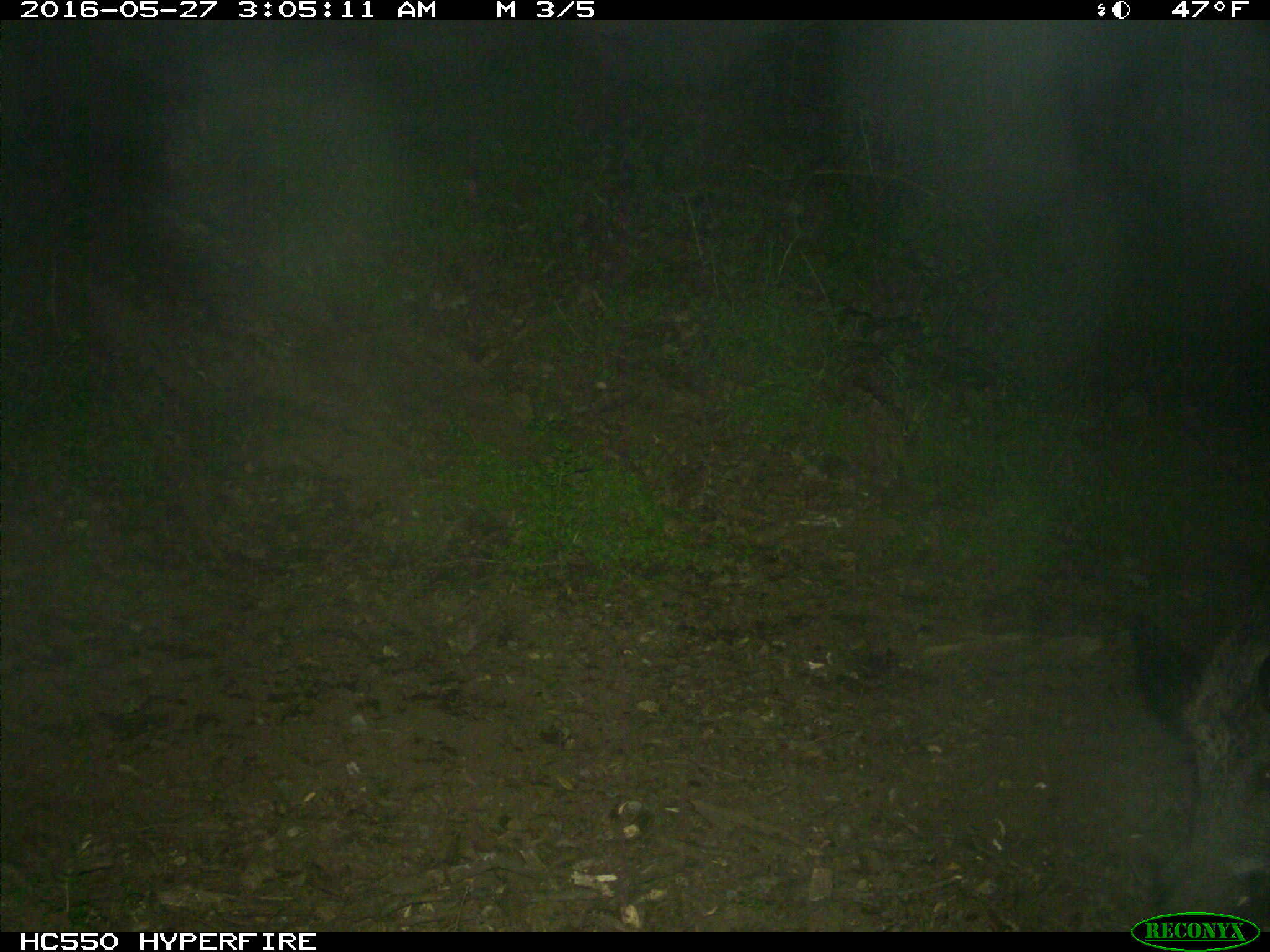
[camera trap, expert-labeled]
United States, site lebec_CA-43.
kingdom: Animalia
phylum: Chordata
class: Mammalia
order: Artiodactyla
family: Suidae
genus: Sus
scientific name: Sus scrofa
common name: wild boar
Sus scrofa (wild boar).